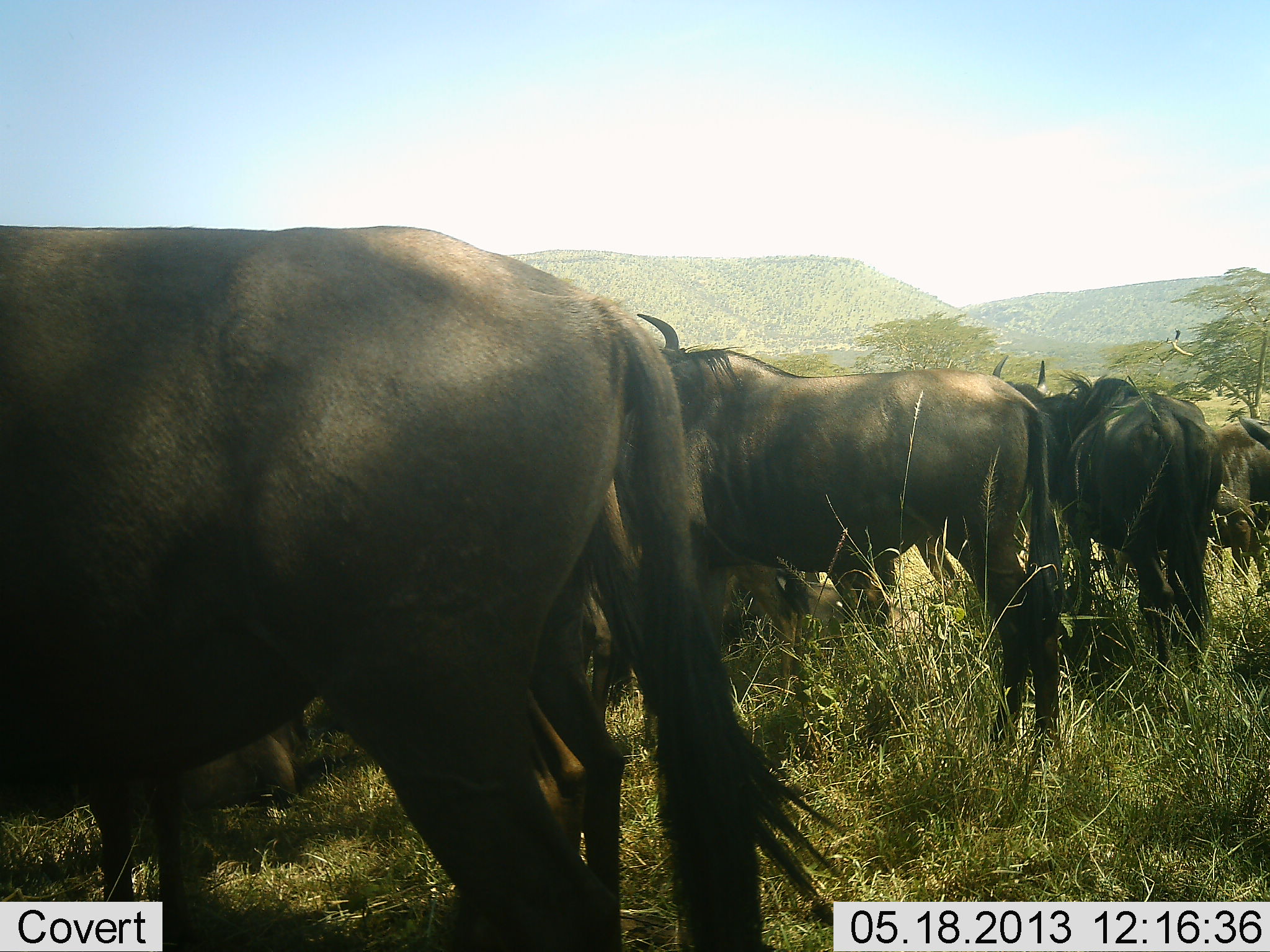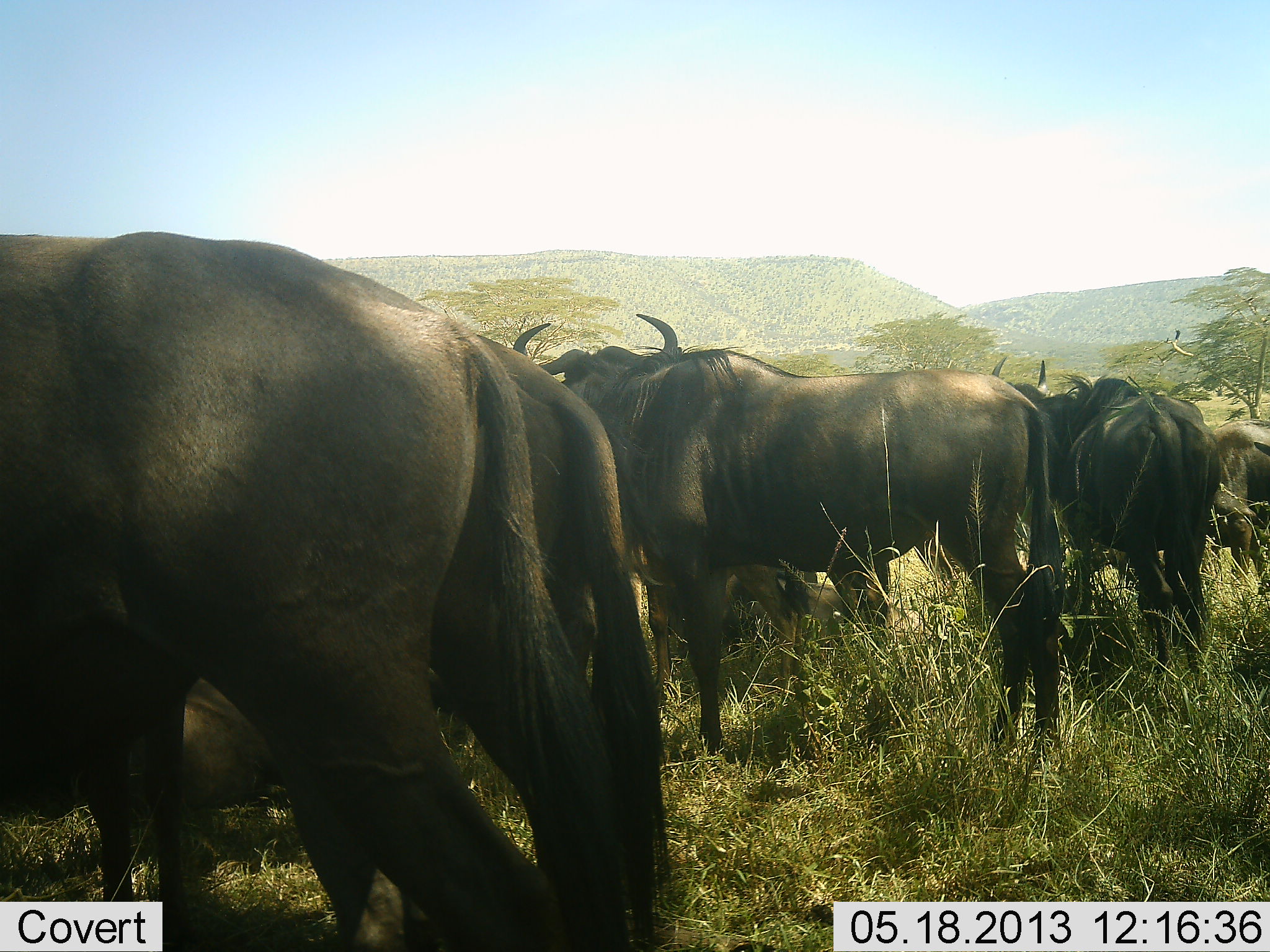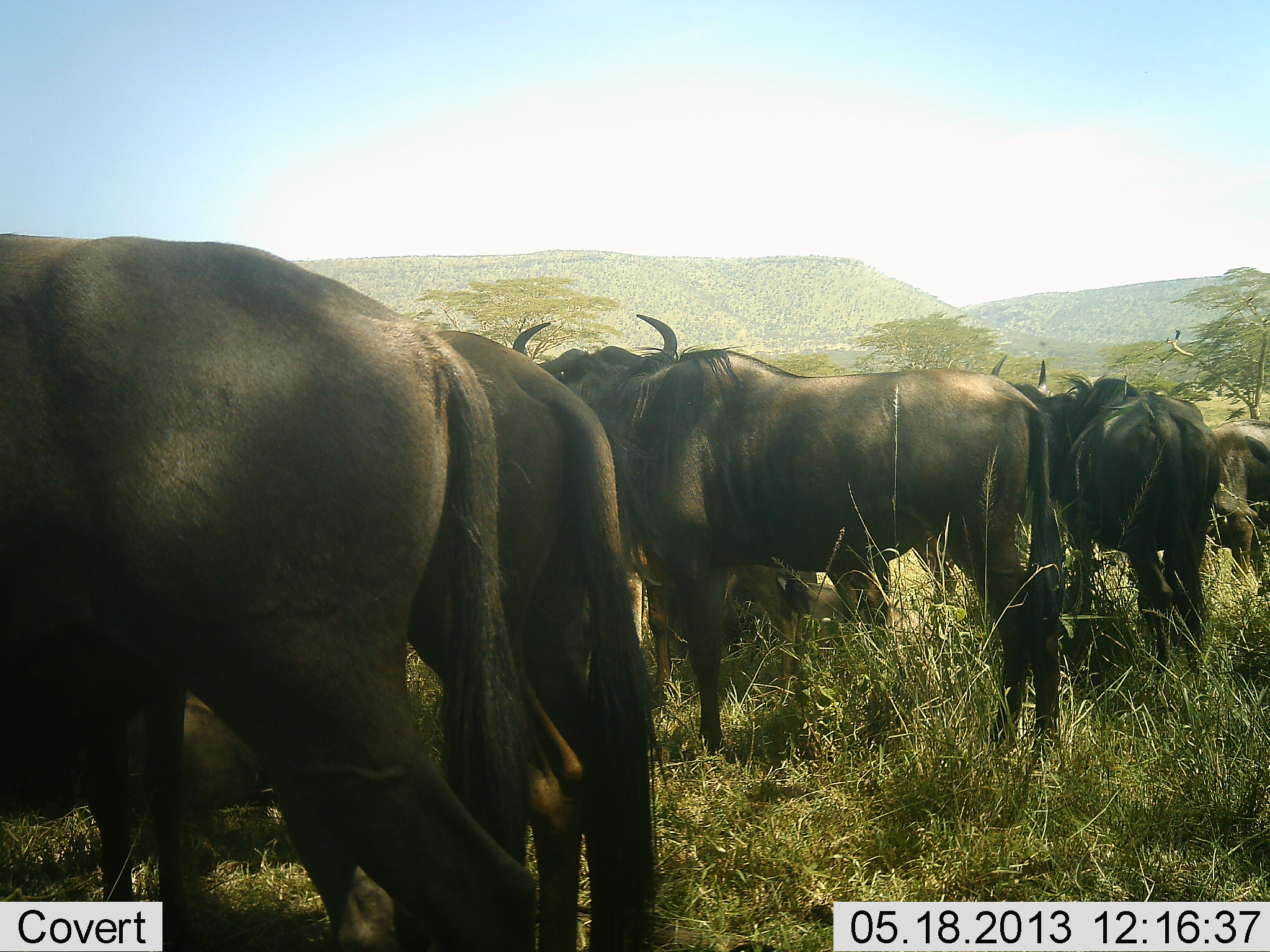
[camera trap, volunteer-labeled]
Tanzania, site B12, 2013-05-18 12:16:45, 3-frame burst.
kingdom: Animalia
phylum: Chordata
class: Mammalia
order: Artiodactyla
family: Bovidae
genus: Connochaetes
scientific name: Connochaetes taurinus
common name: blue wildebeest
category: wildebeest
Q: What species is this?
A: Wildebeest (blue wildebeest) (Connochaetes taurinus).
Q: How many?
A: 8.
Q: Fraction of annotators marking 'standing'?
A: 88%.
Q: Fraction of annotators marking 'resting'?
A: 38%.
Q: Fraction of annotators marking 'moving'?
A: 8%.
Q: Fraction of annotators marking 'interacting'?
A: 4%.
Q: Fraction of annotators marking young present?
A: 4%.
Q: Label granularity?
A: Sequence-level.